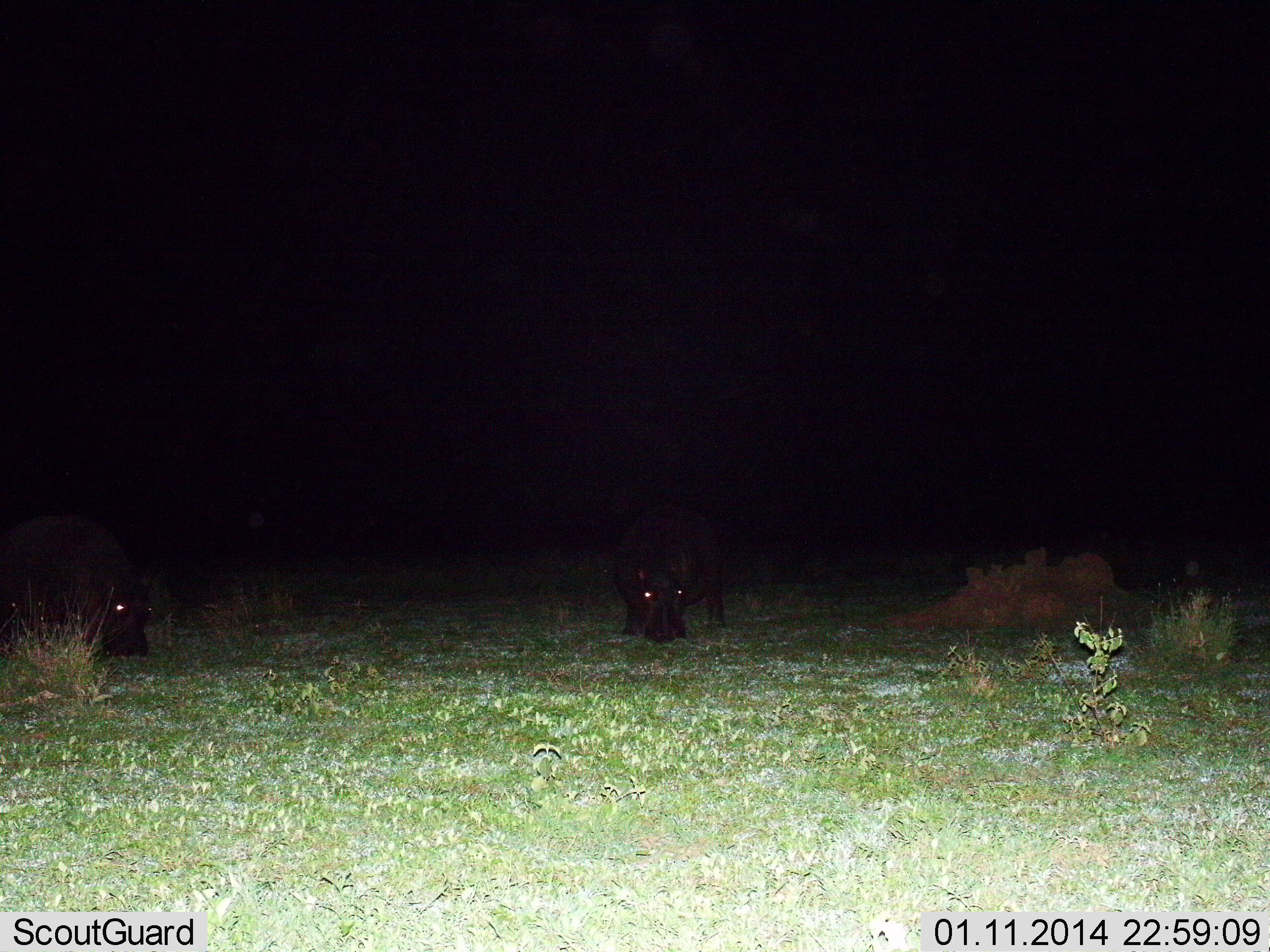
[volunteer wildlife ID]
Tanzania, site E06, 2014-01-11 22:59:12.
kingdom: Animalia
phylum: Chordata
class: Mammalia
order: Artiodactyla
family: Hippopotamidae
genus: Hippopotamus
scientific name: Hippopotamus amphibius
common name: hippopotamus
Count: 2.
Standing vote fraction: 50%.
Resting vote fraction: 0%.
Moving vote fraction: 0%.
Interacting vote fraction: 0%.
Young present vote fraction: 0%.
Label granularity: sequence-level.